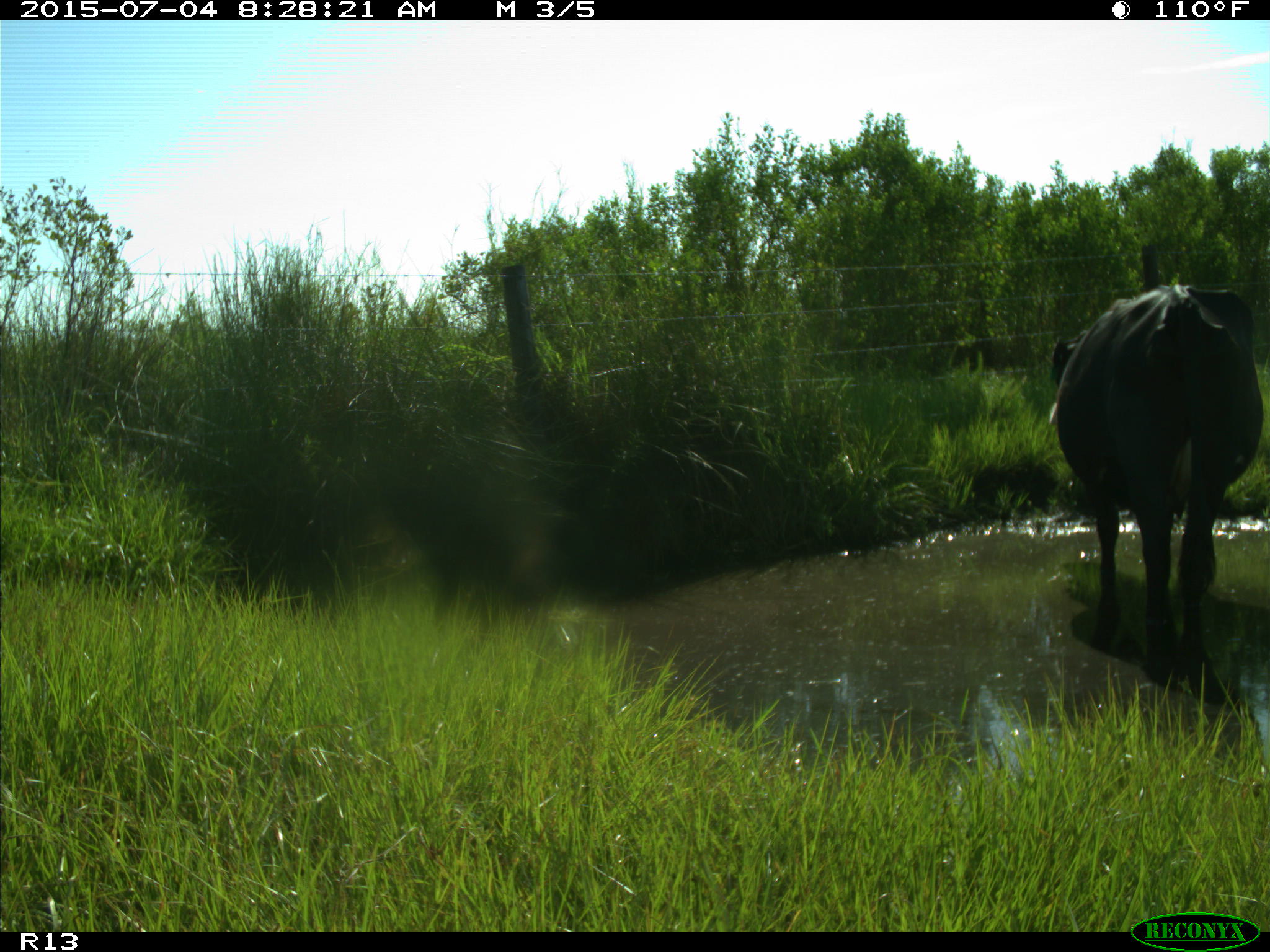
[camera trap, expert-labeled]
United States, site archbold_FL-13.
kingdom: Animalia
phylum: Chordata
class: Mammalia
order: Artiodactyla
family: Bovidae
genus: Bos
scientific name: Bos taurus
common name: domestic cow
Bos taurus (domestic cow).